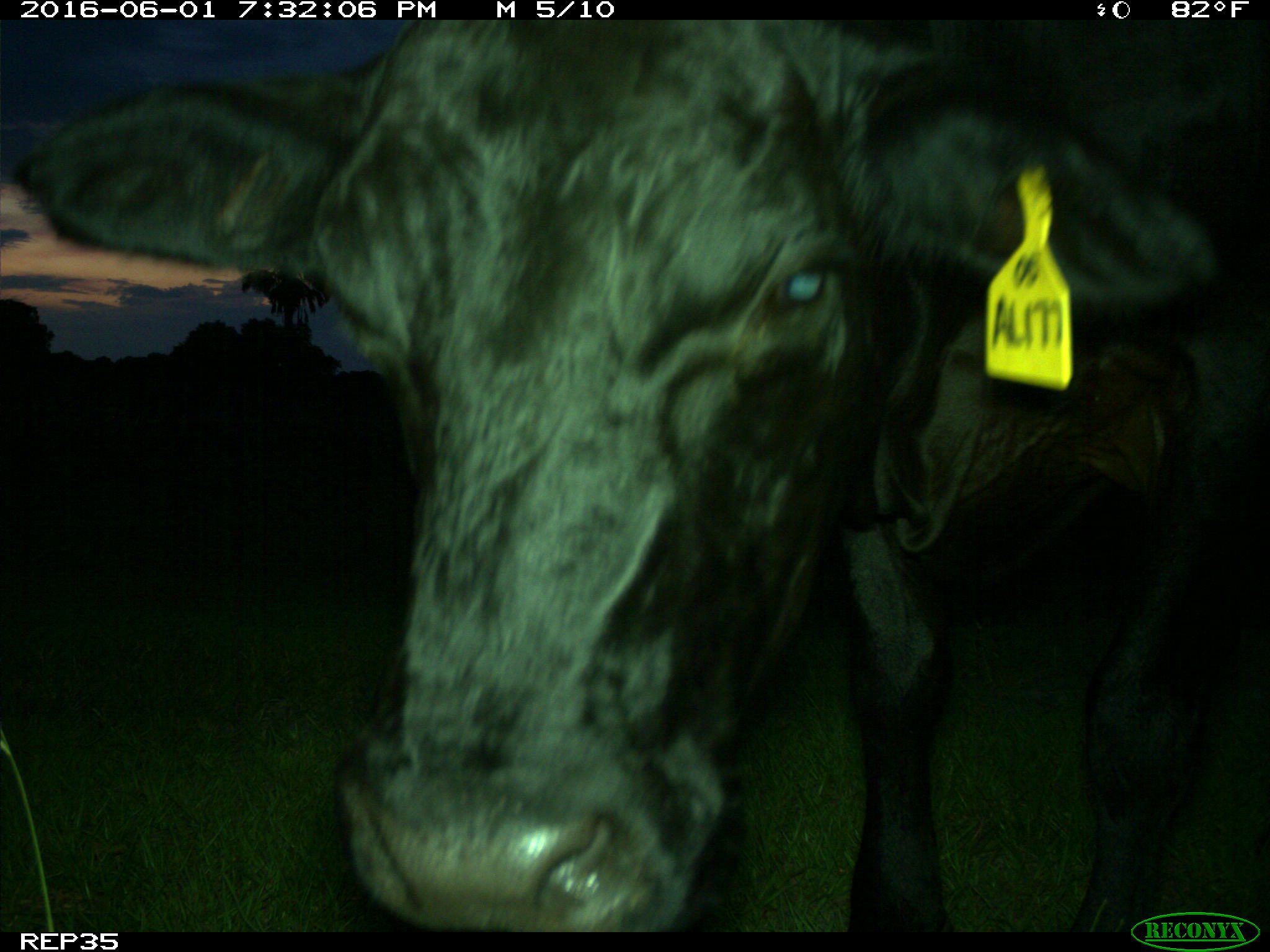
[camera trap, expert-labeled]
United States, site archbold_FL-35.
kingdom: Animalia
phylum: Chordata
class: Mammalia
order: Artiodactyla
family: Bovidae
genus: Bos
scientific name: Bos taurus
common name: domestic cow